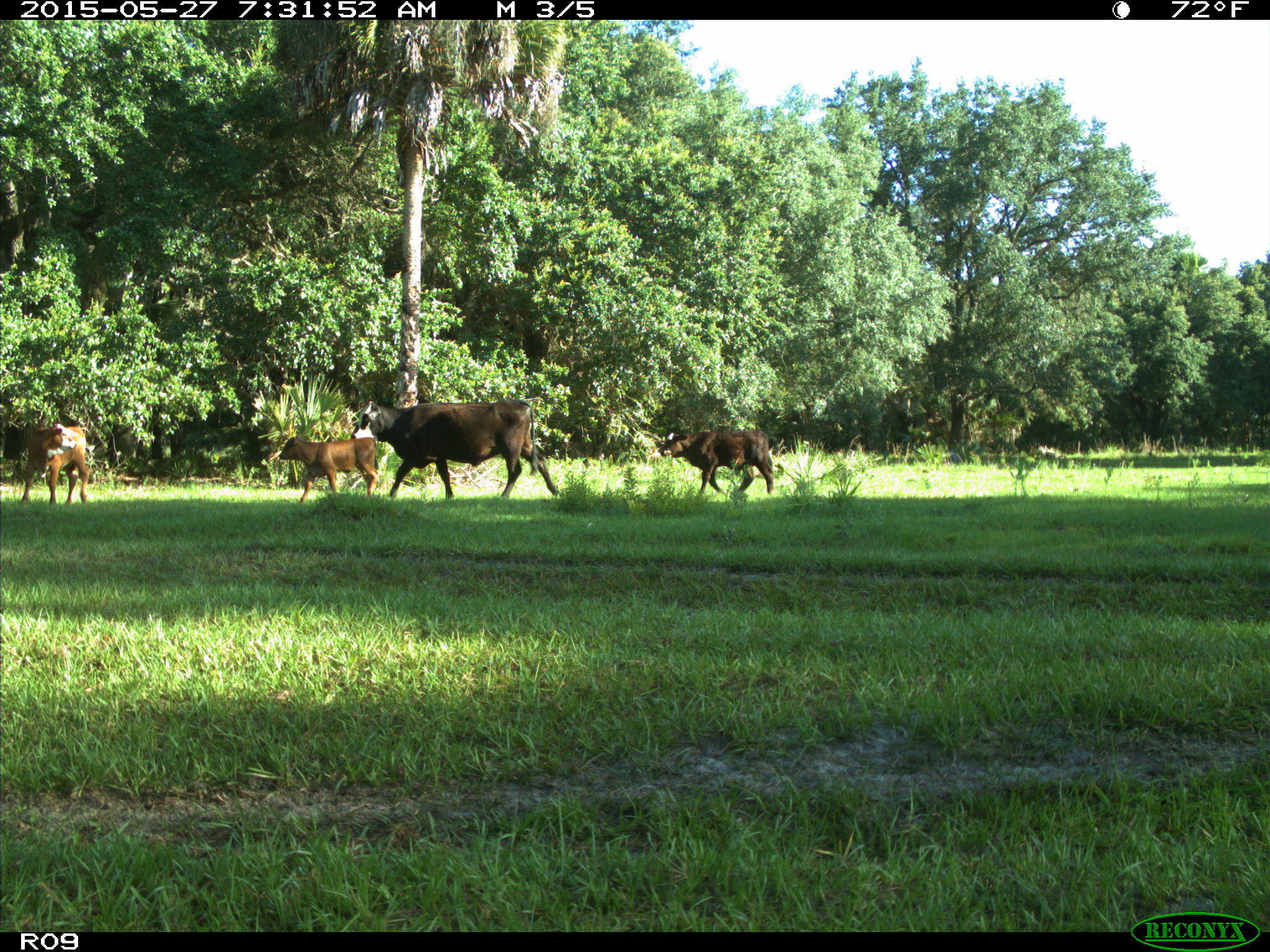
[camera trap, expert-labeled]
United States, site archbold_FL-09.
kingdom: Animalia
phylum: Chordata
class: Mammalia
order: Artiodactyla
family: Bovidae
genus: Bos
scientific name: Bos taurus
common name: domestic cow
Bos taurus (domestic cow).